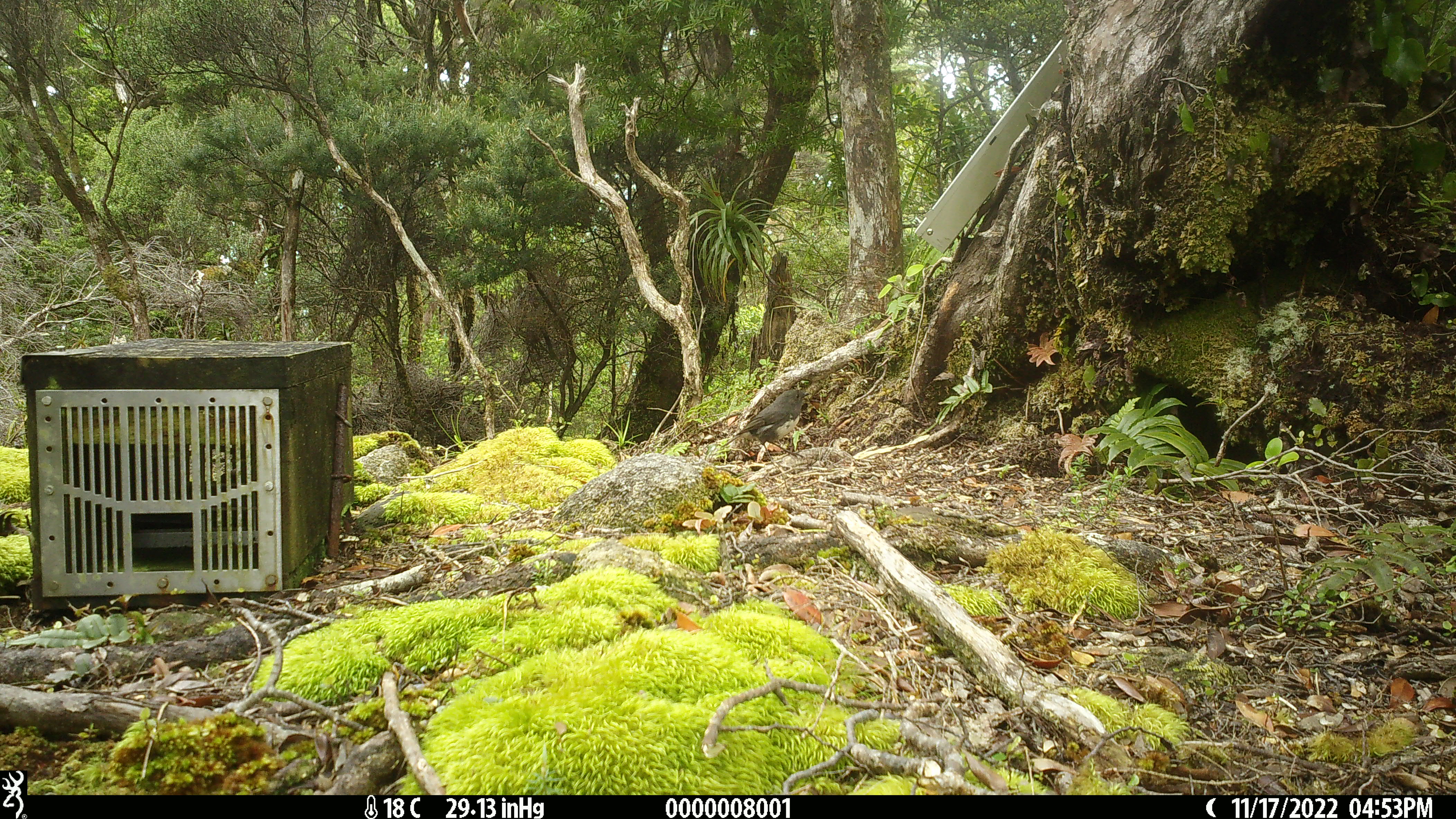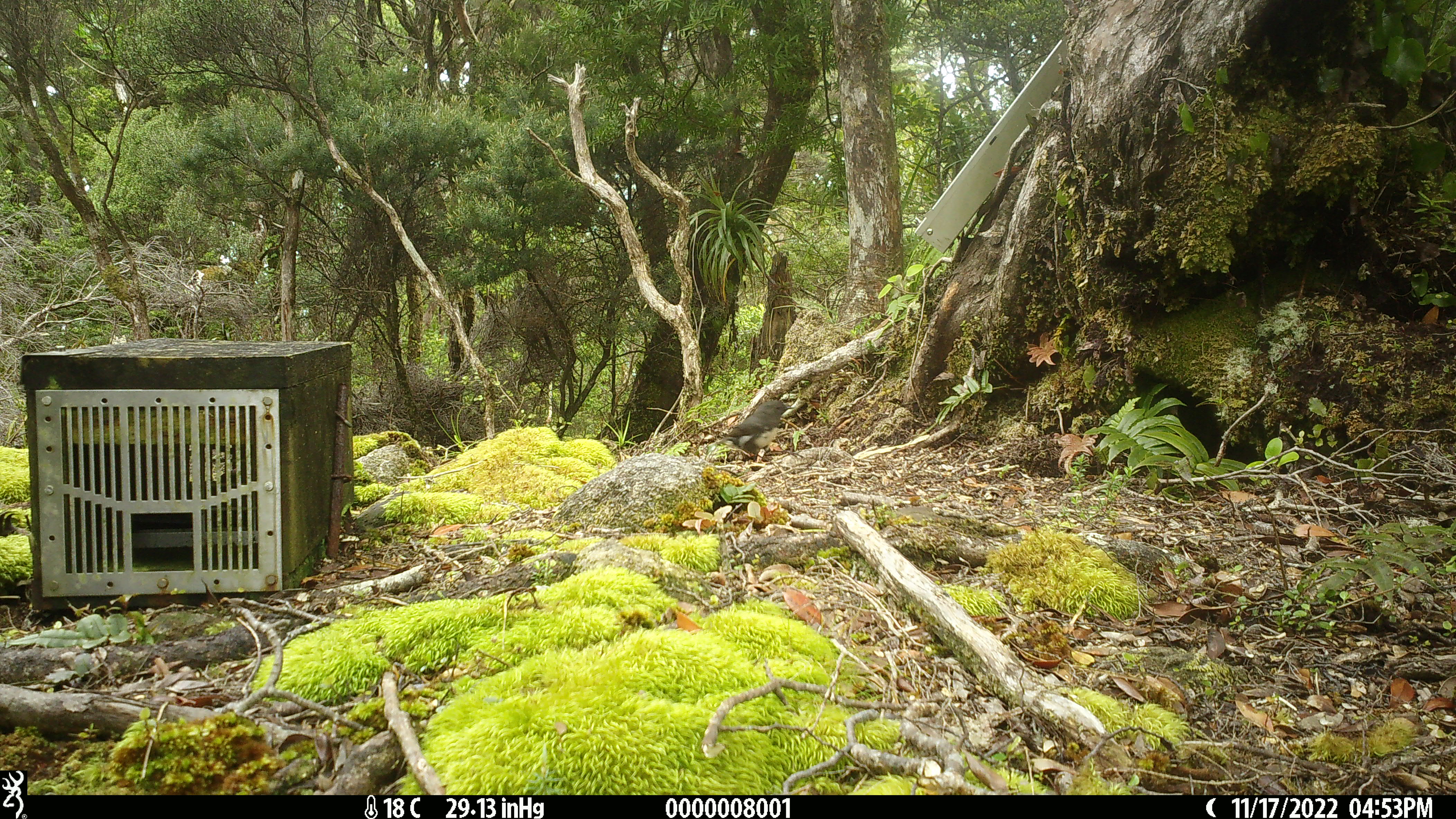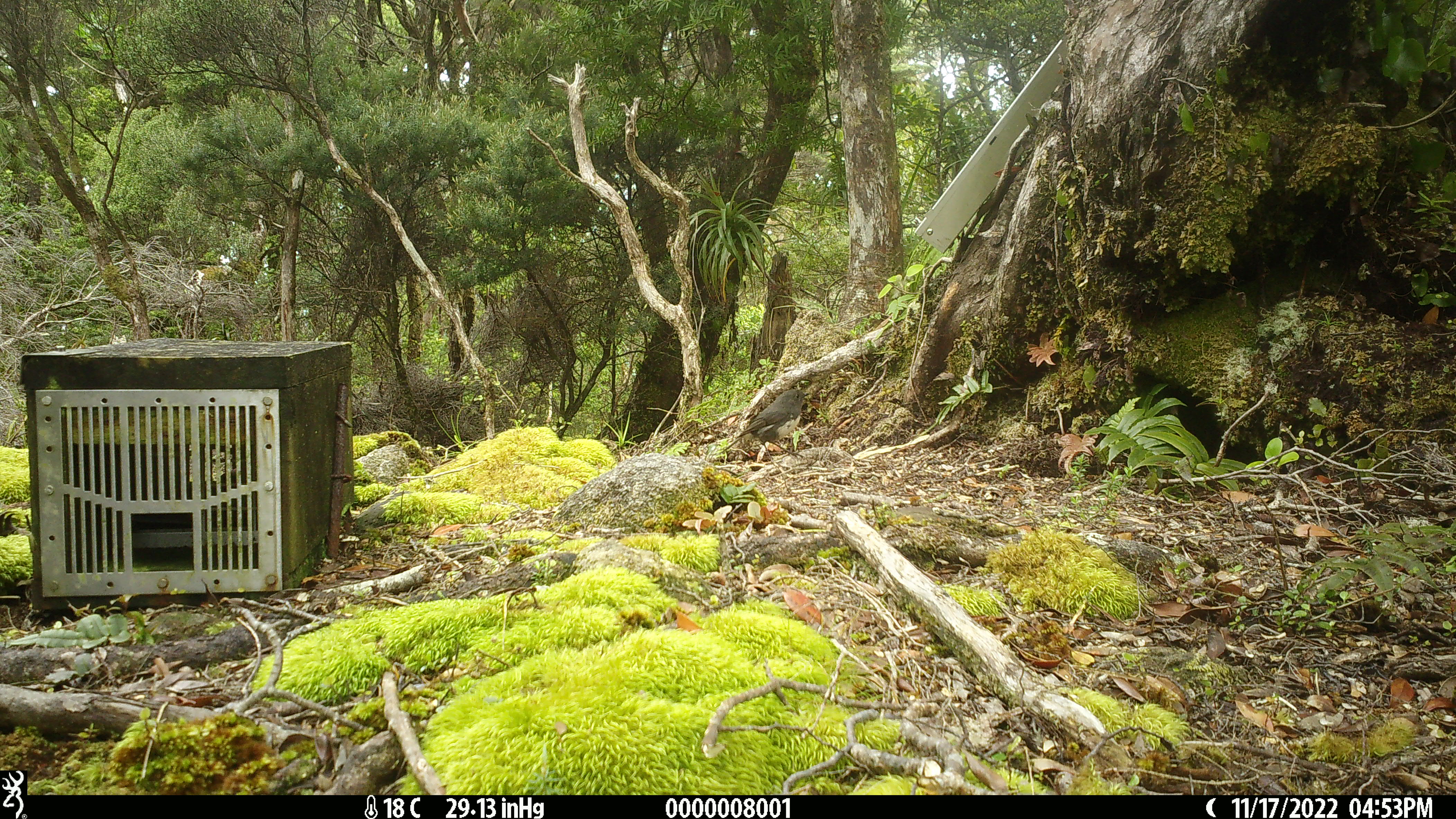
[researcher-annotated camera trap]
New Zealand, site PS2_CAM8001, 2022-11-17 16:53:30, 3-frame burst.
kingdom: Animalia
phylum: Chordata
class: Aves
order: Passeriformes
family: Petroicidae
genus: Petroica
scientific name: Petroica australis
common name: new zealand robin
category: robin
Robin (new zealand robin) (Petroica australis).